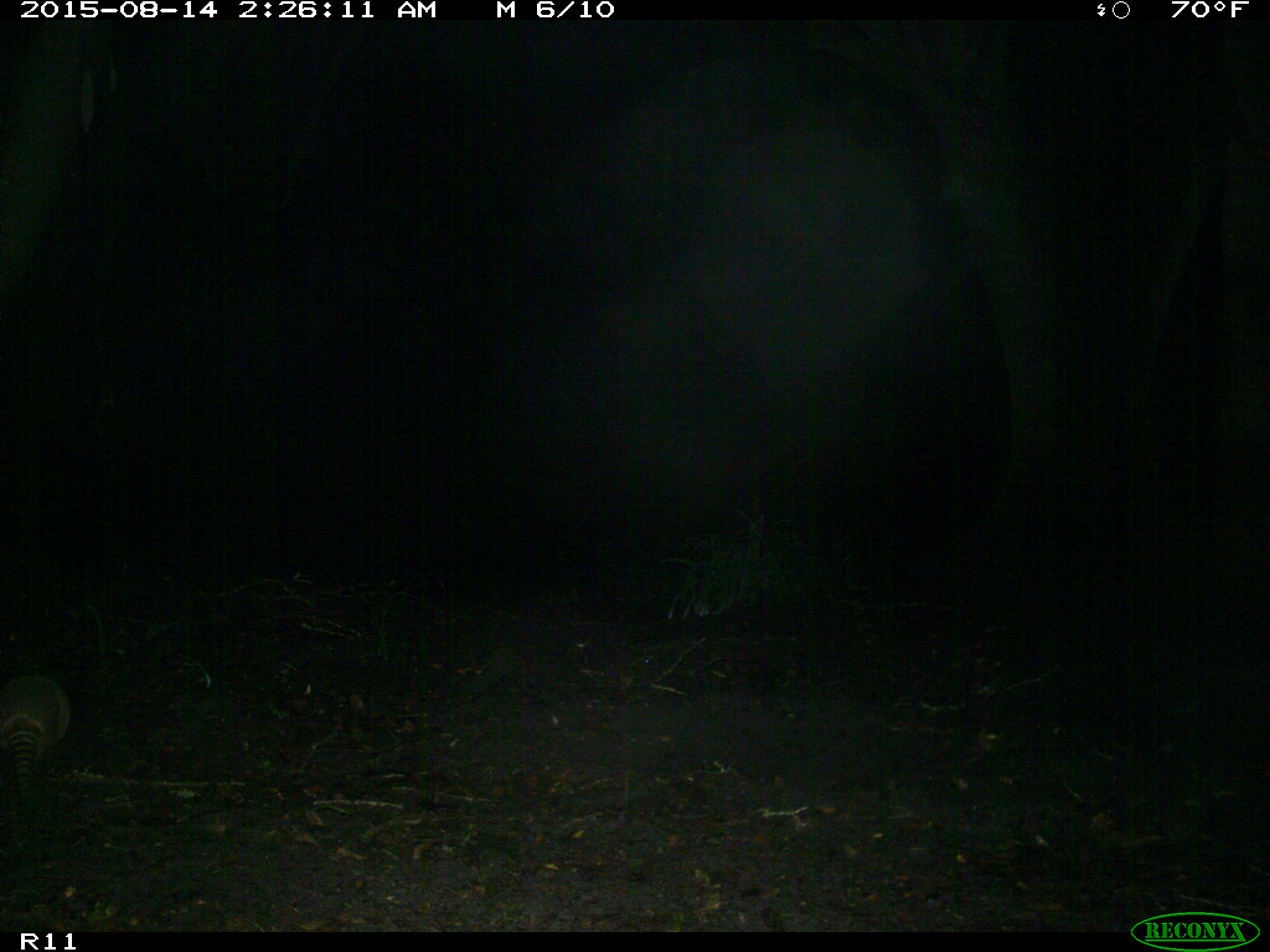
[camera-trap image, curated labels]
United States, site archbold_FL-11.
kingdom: Animalia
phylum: Chordata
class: Mammalia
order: Cingulata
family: Dasypodidae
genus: Dasypus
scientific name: Dasypus novemcinctus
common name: nine-banded armadillo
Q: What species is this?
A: Dasypus novemcinctus (nine-banded armadillo).